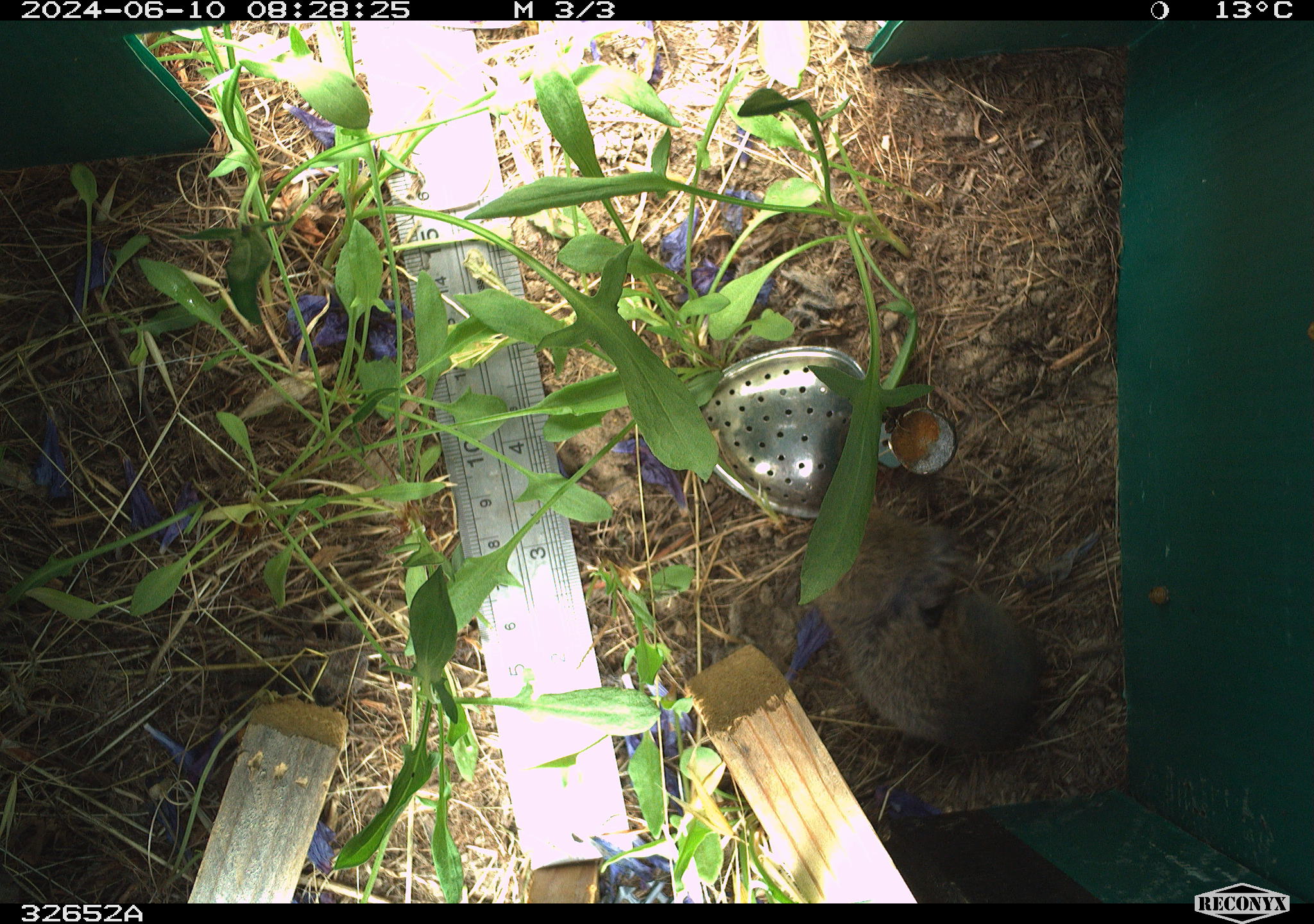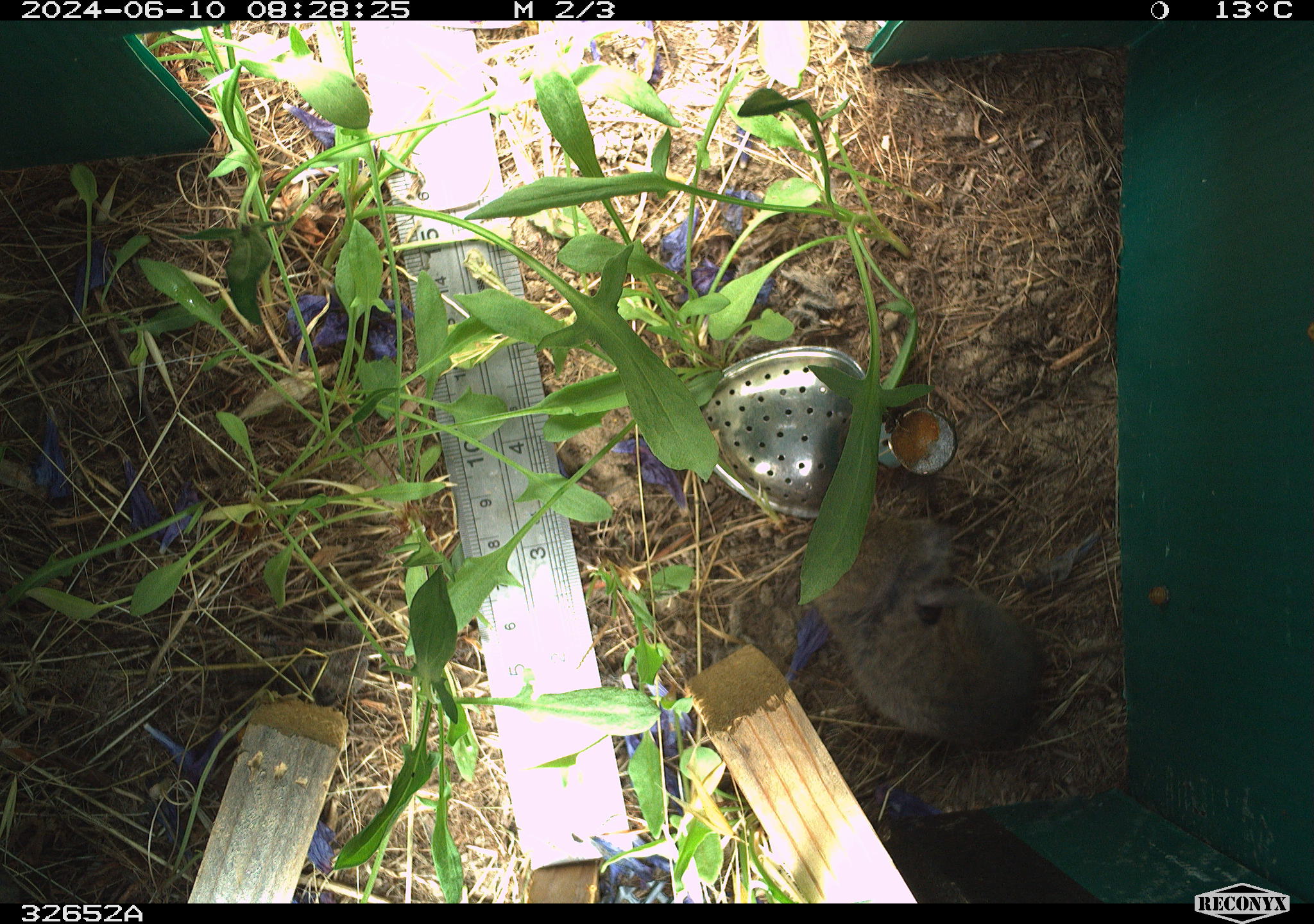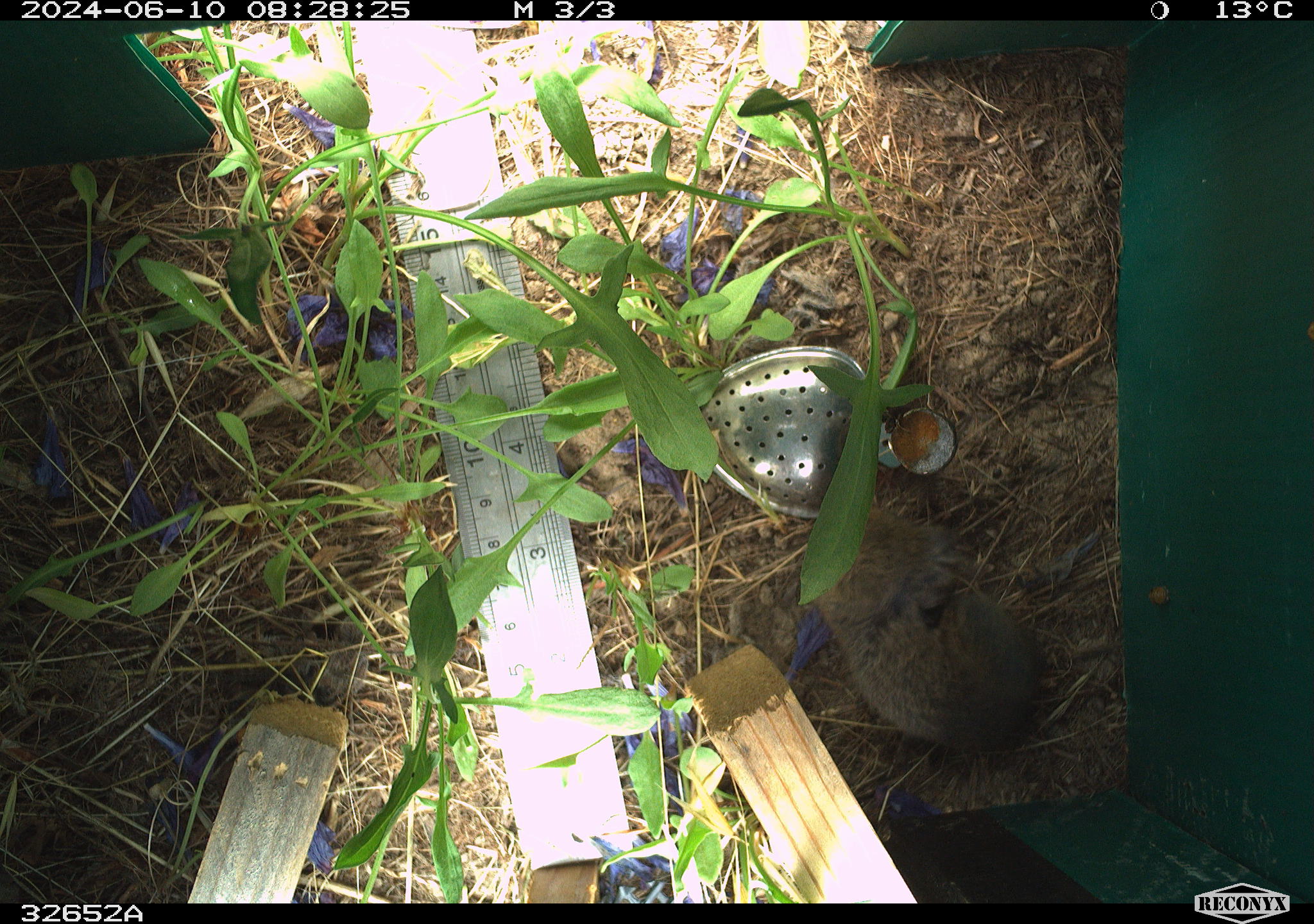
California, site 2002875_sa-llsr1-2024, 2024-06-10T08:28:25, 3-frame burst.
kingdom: Animalia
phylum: Chordata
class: Mammalia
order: Rodentia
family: Cricetidae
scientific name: Arvicolinae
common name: voles, lemmings, and muskrats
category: arvicolinae subfamily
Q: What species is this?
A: Arvicolinae subfamily (voles, lemmings, and muskrats) (Arvicolinae).